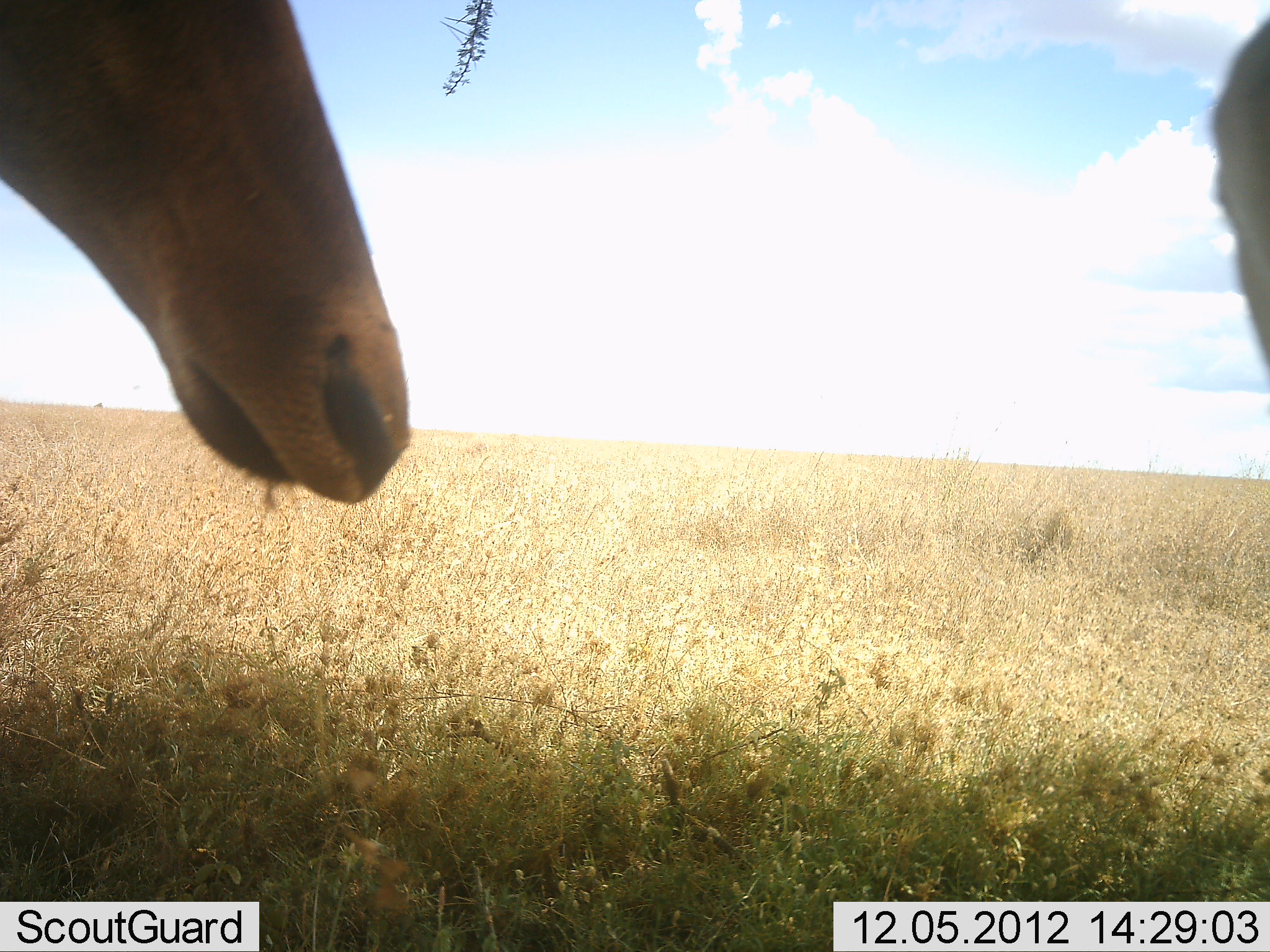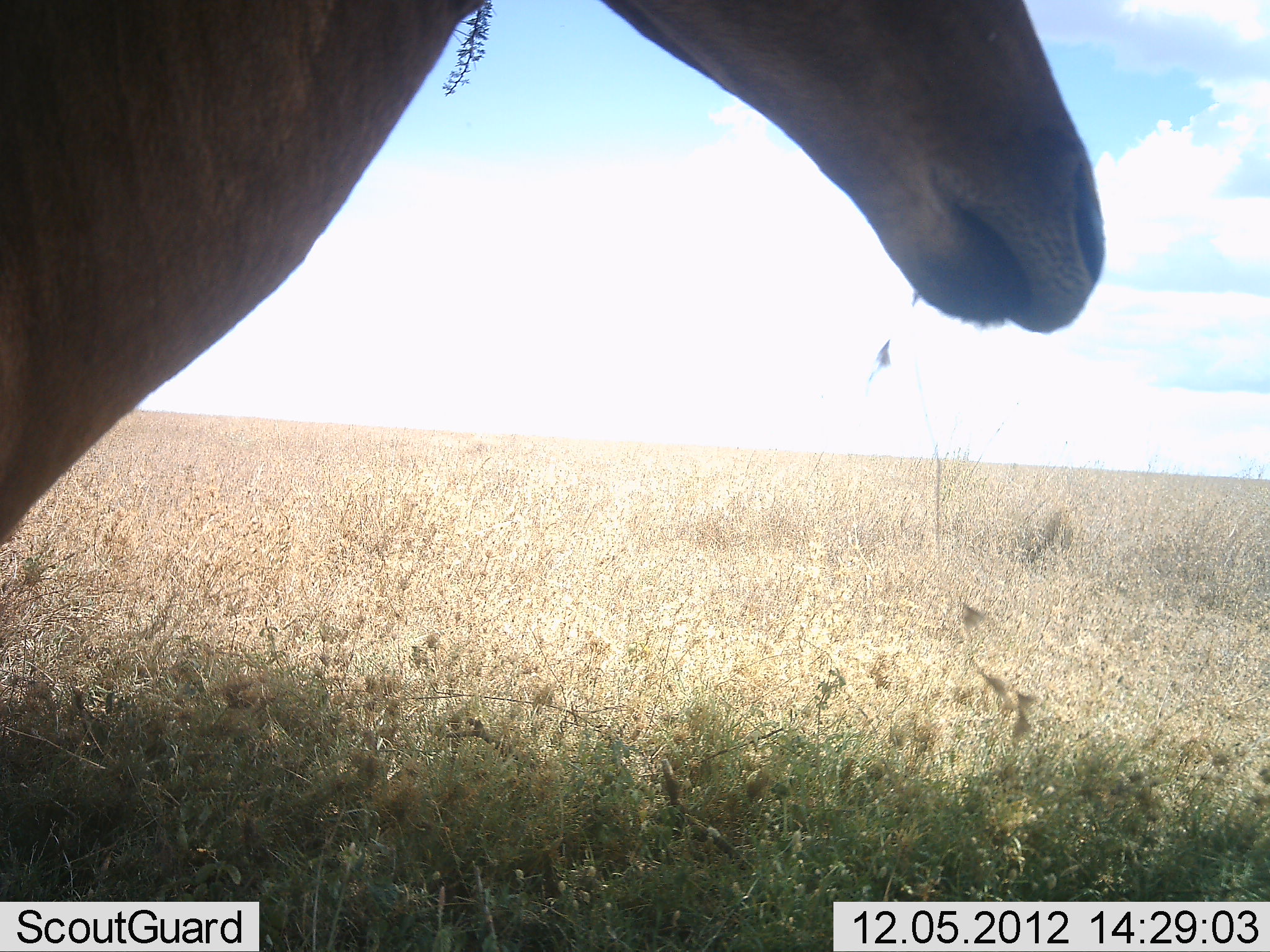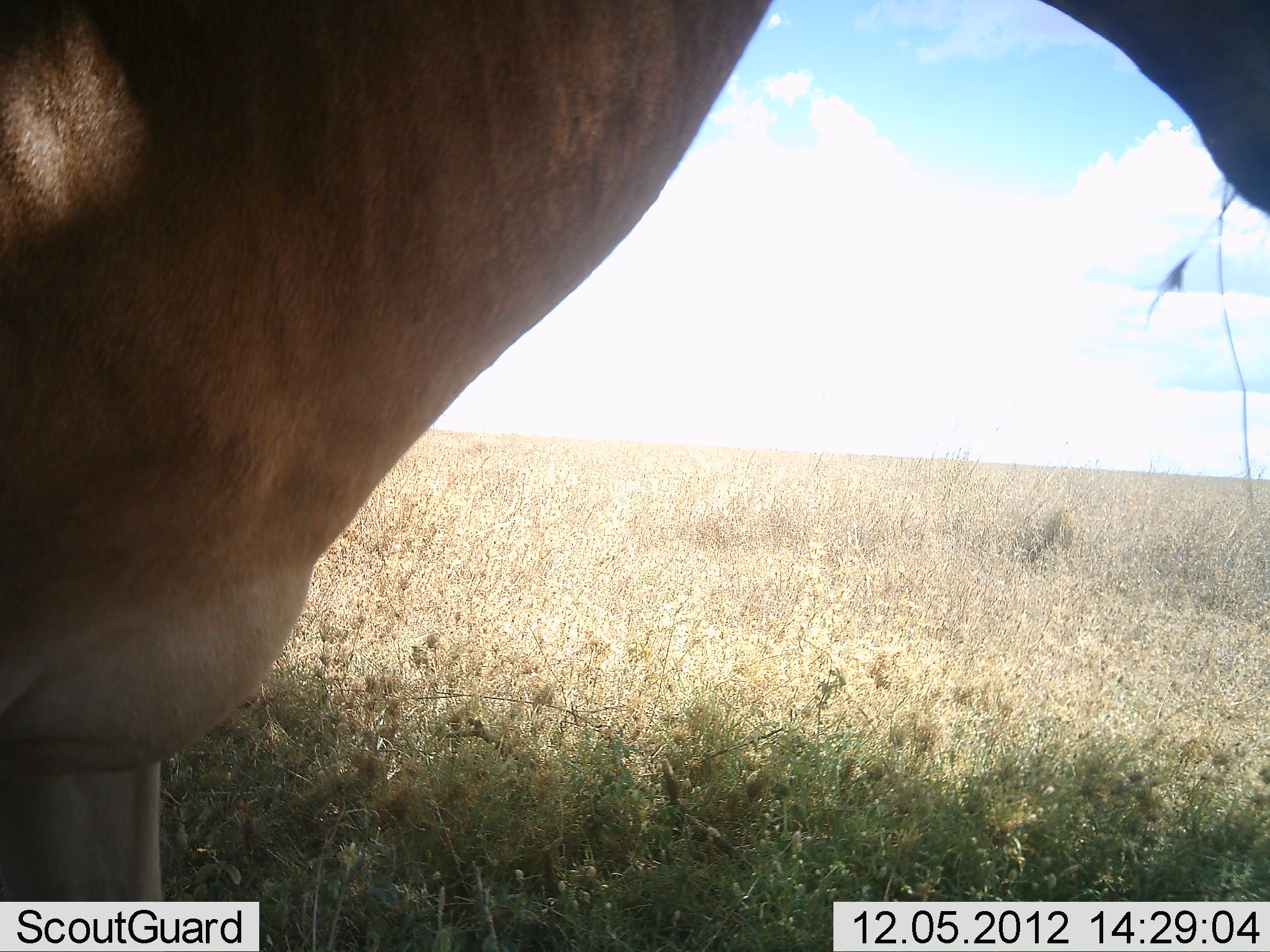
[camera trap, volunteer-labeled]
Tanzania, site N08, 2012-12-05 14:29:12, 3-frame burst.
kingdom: Animalia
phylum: Chordata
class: Mammalia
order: Artiodactyla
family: Bovidae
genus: Alcelaphus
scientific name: Alcelaphus buselaphus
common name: hartebeest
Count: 2.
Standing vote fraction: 20%.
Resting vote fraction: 10%.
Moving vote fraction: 70%.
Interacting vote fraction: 0%.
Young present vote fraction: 0%.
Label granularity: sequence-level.